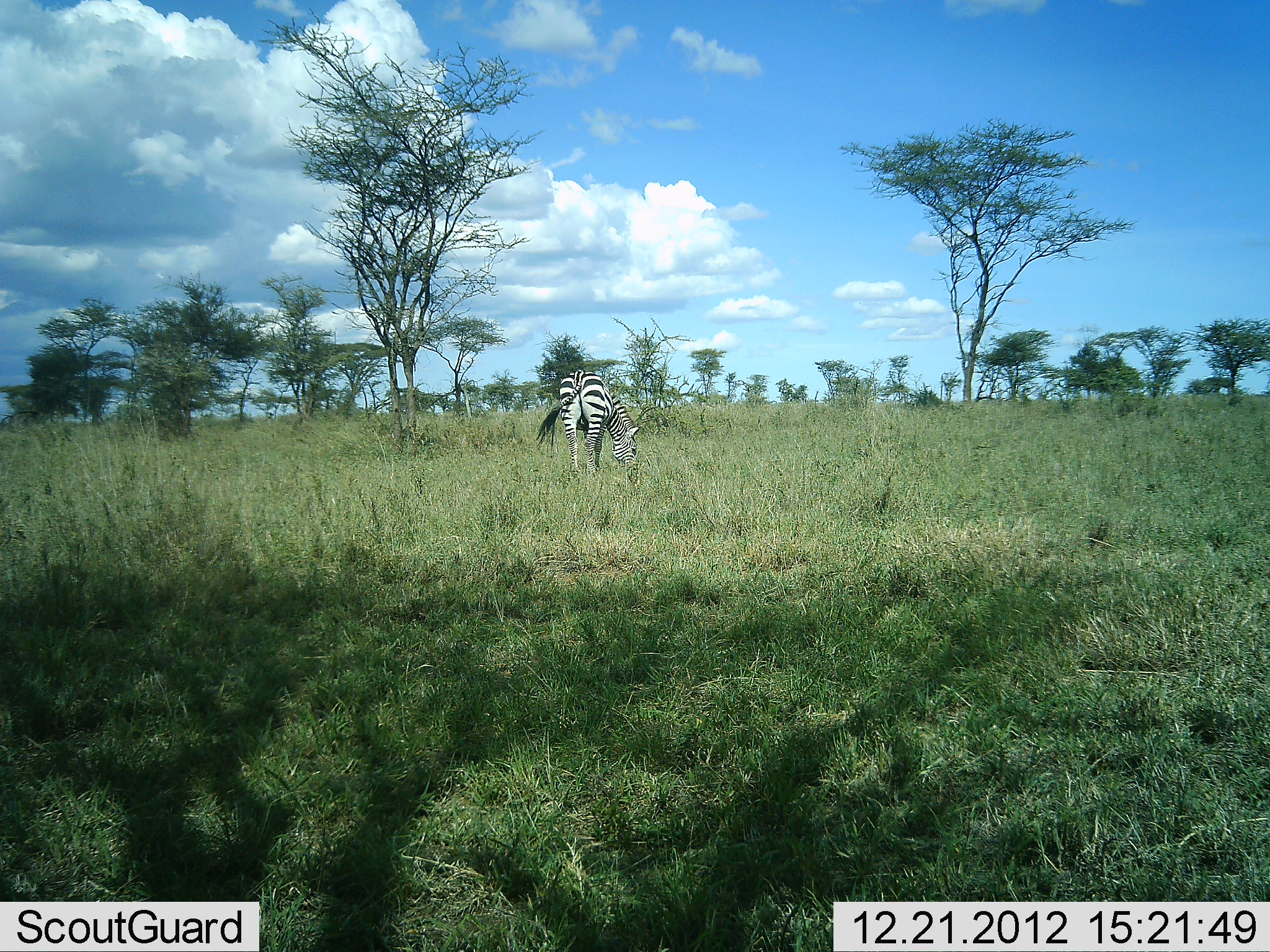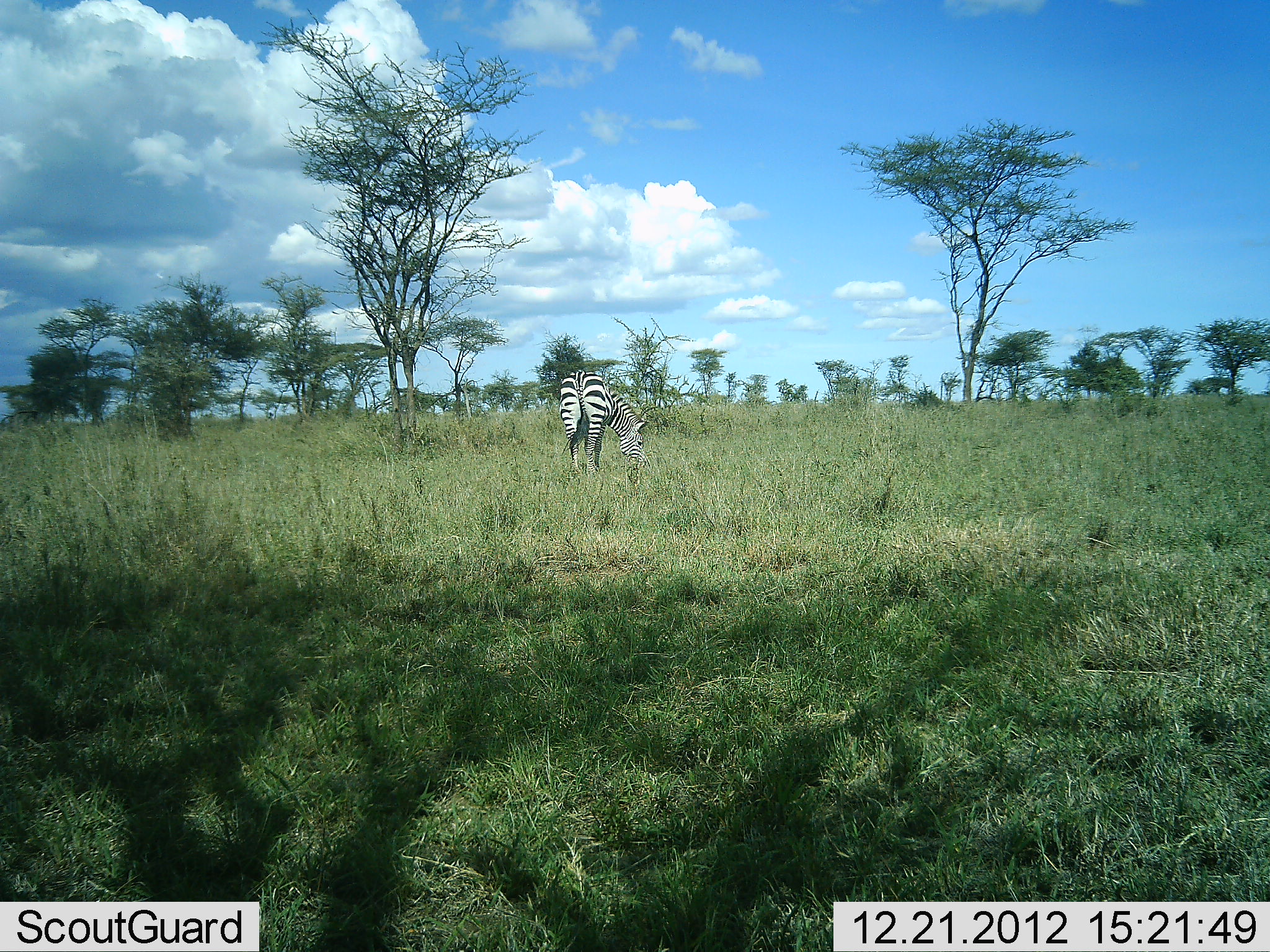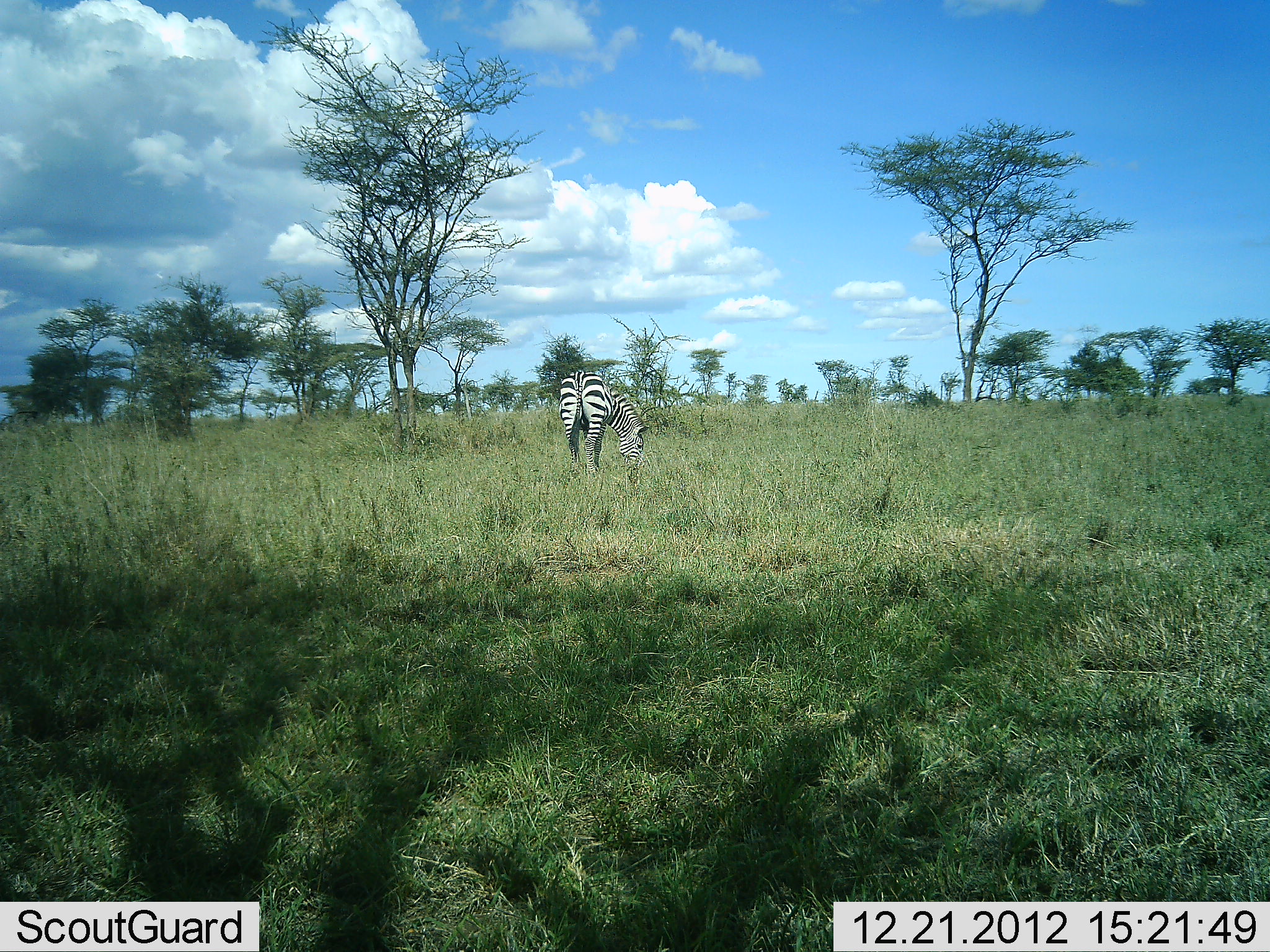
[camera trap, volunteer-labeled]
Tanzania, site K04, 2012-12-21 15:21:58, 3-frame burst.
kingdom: Animalia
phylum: Chordata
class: Mammalia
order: Perissodactyla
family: Equidae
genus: Equus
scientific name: Equus quagga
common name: plains zebra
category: zebra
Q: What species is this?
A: Zebra (plains zebra) (Equus quagga).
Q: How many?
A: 1.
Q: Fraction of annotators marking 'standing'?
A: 20%.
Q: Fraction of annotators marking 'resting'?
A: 0%.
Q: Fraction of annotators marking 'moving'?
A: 2%.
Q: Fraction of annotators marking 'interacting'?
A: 0%.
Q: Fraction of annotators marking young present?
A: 0%.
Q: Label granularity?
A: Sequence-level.